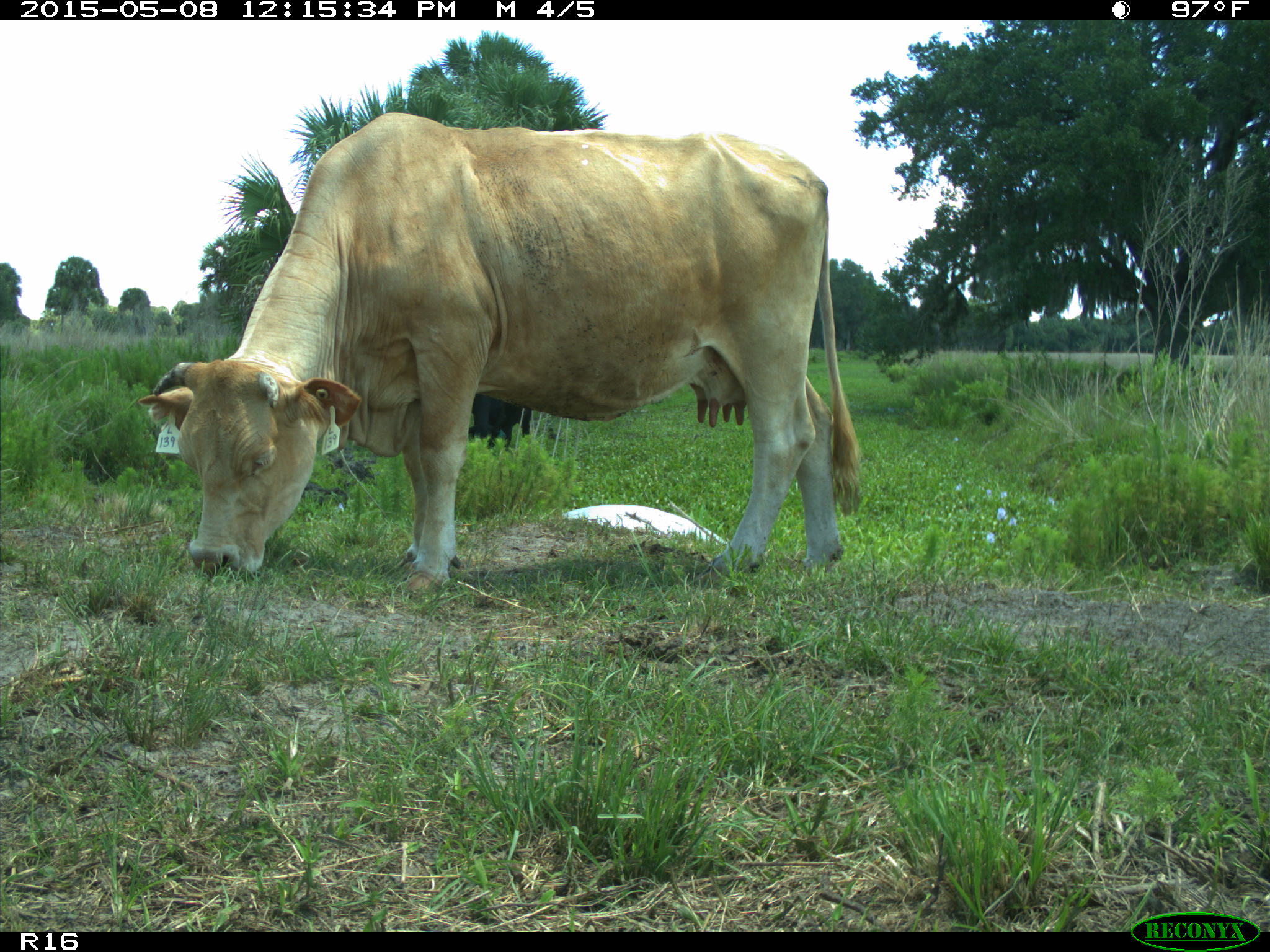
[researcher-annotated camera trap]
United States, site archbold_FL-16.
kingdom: Animalia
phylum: Chordata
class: Mammalia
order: Artiodactyla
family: Bovidae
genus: Bos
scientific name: Bos taurus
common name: domestic cow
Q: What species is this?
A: Bos taurus (domestic cow).